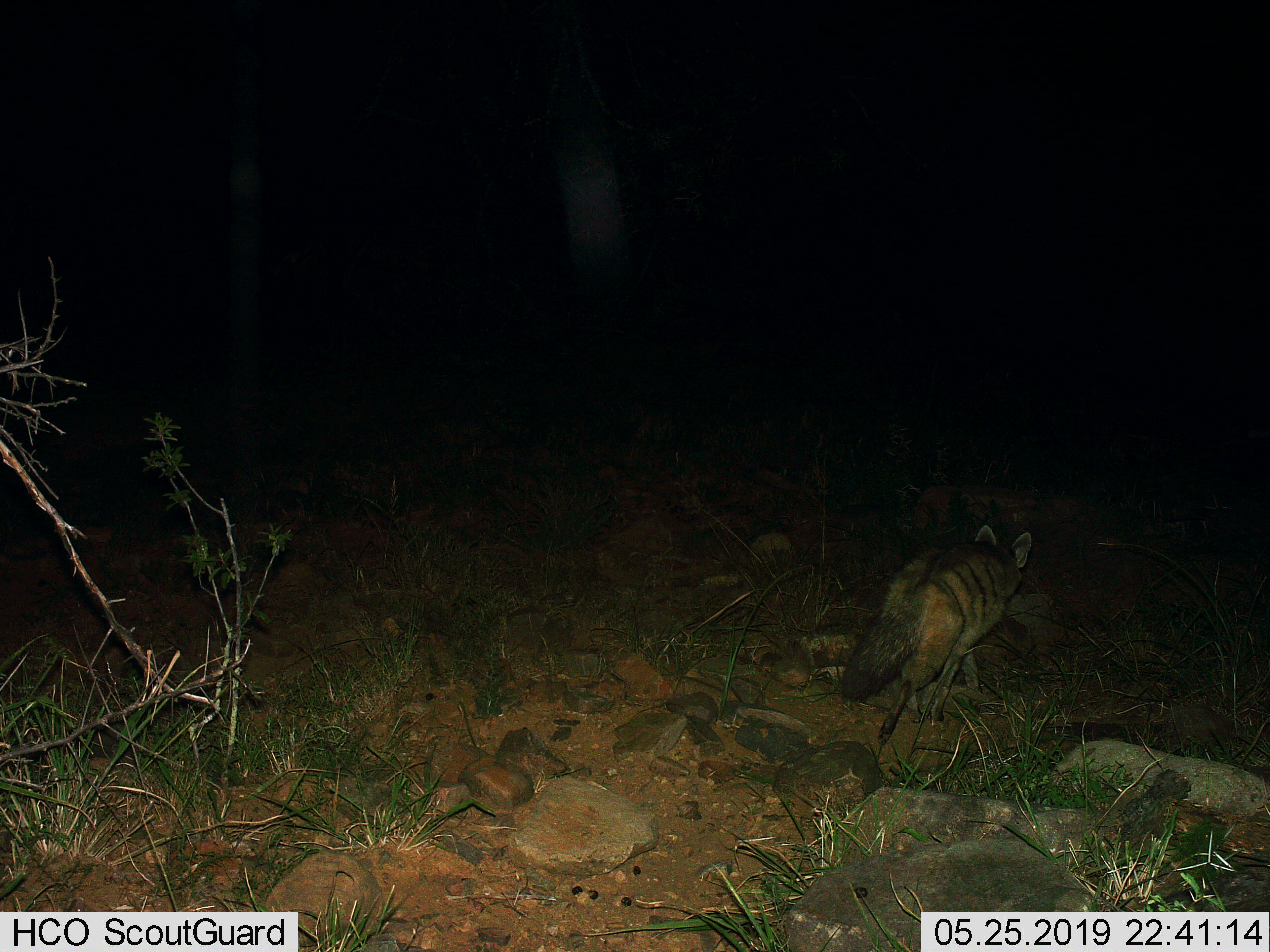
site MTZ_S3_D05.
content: unidentified animal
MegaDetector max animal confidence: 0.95